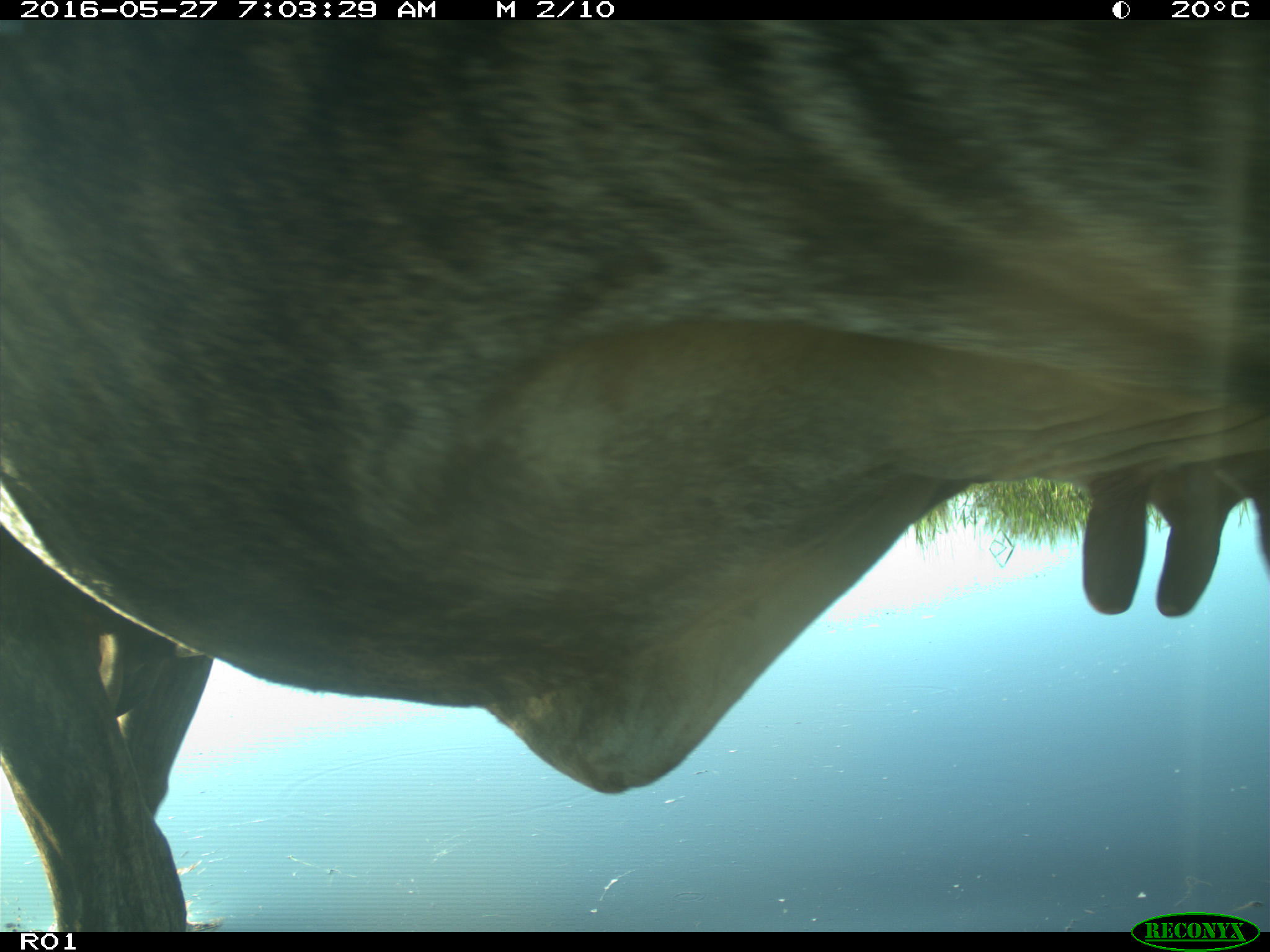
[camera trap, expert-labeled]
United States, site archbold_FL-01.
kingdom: Animalia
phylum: Chordata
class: Mammalia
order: Artiodactyla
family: Bovidae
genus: Bos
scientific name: Bos taurus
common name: domestic cow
Bos taurus (domestic cow).